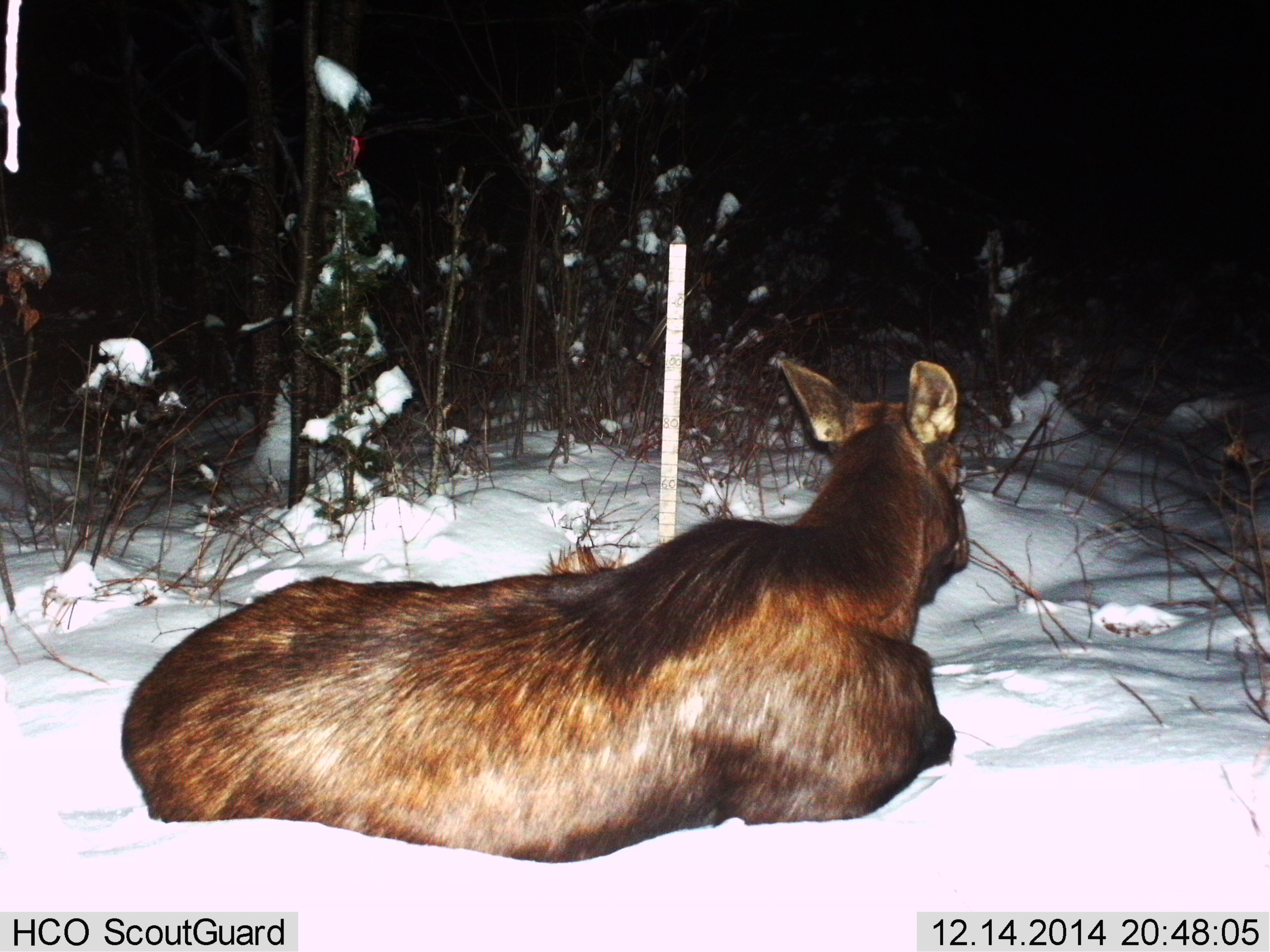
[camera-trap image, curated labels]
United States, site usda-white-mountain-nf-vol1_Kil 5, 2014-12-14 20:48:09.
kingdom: Animalia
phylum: Chordata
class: Mammalia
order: Artiodactyla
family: Cervidae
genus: Alces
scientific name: Alces alces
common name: moose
Moose (Alces alces).